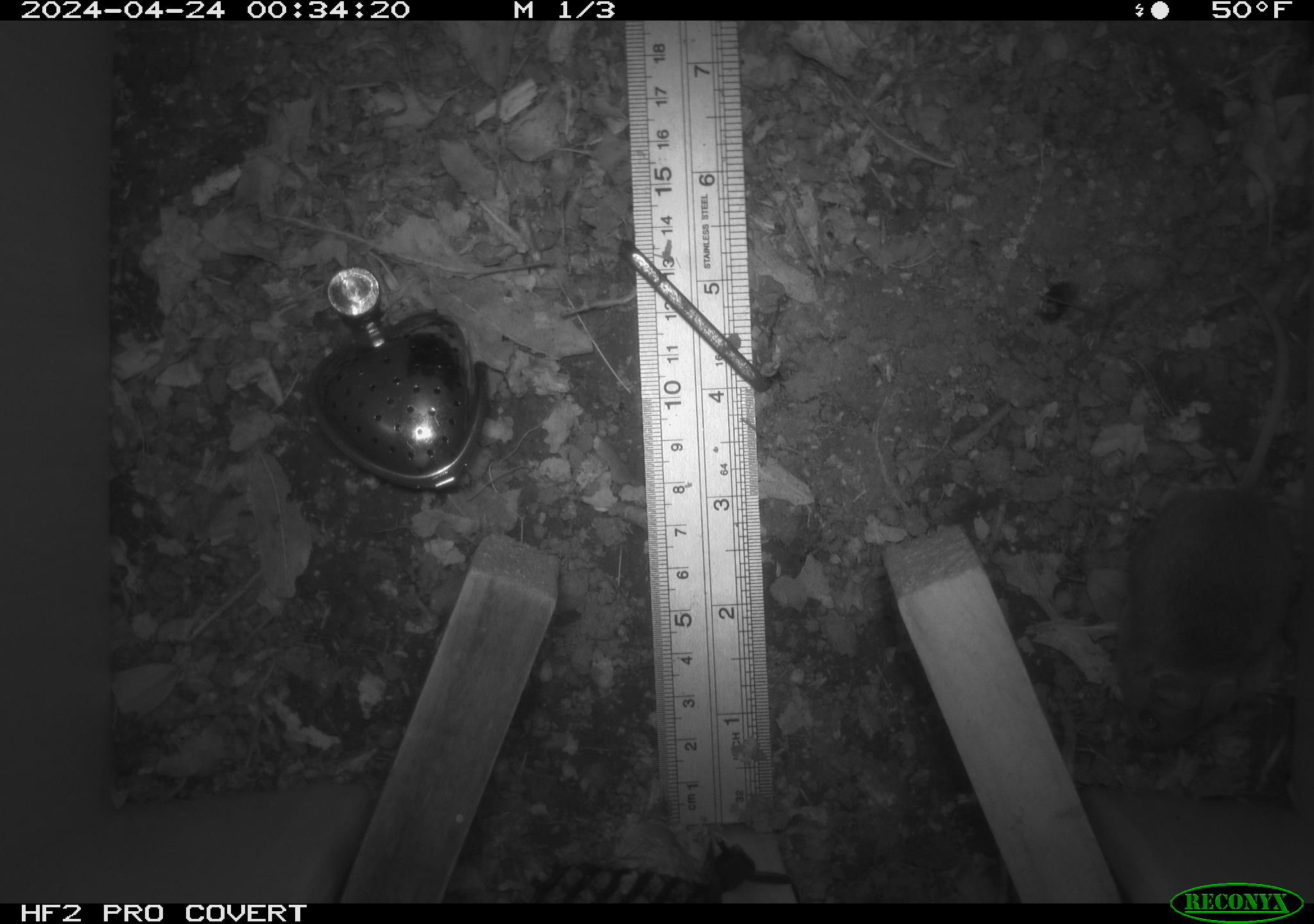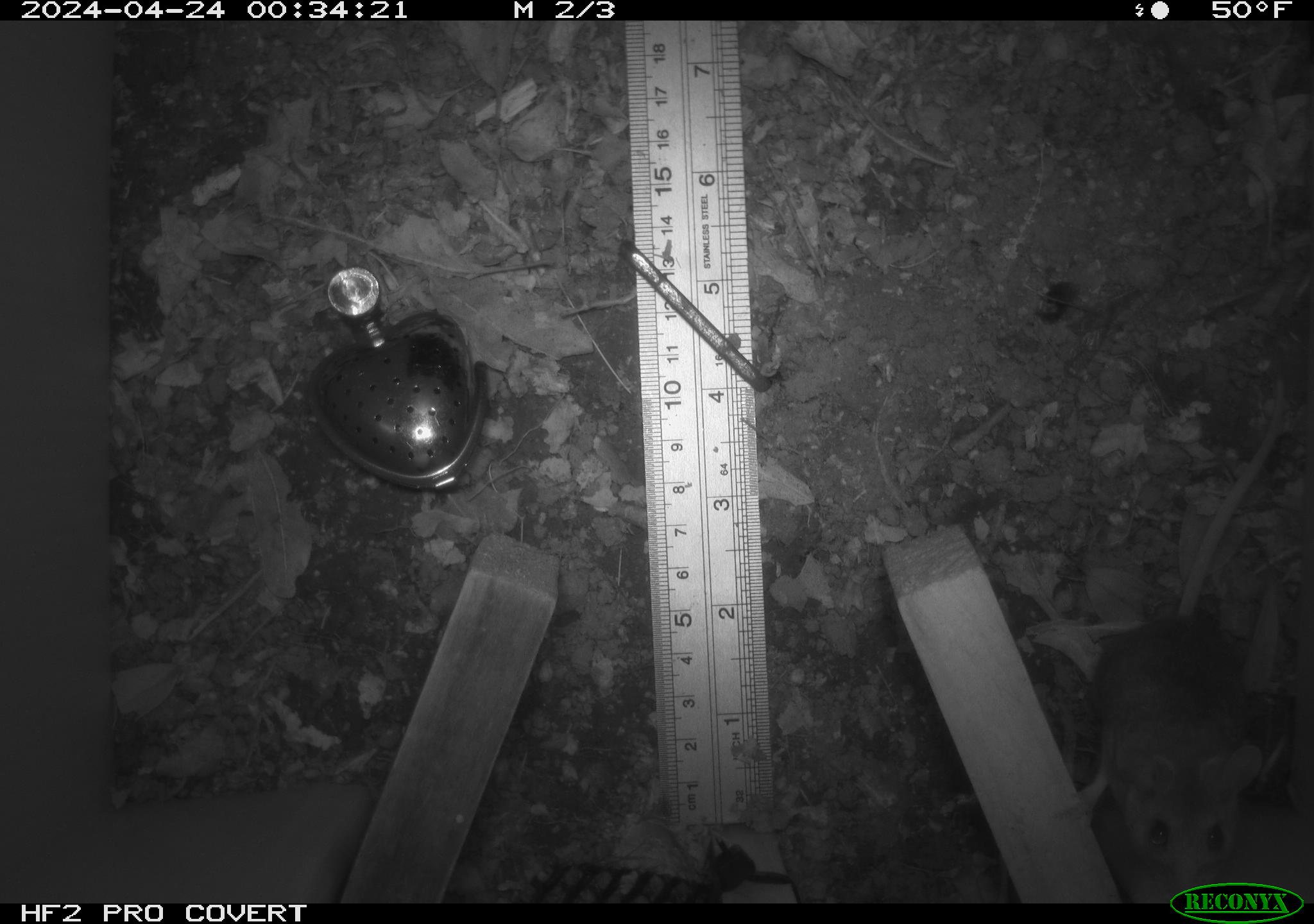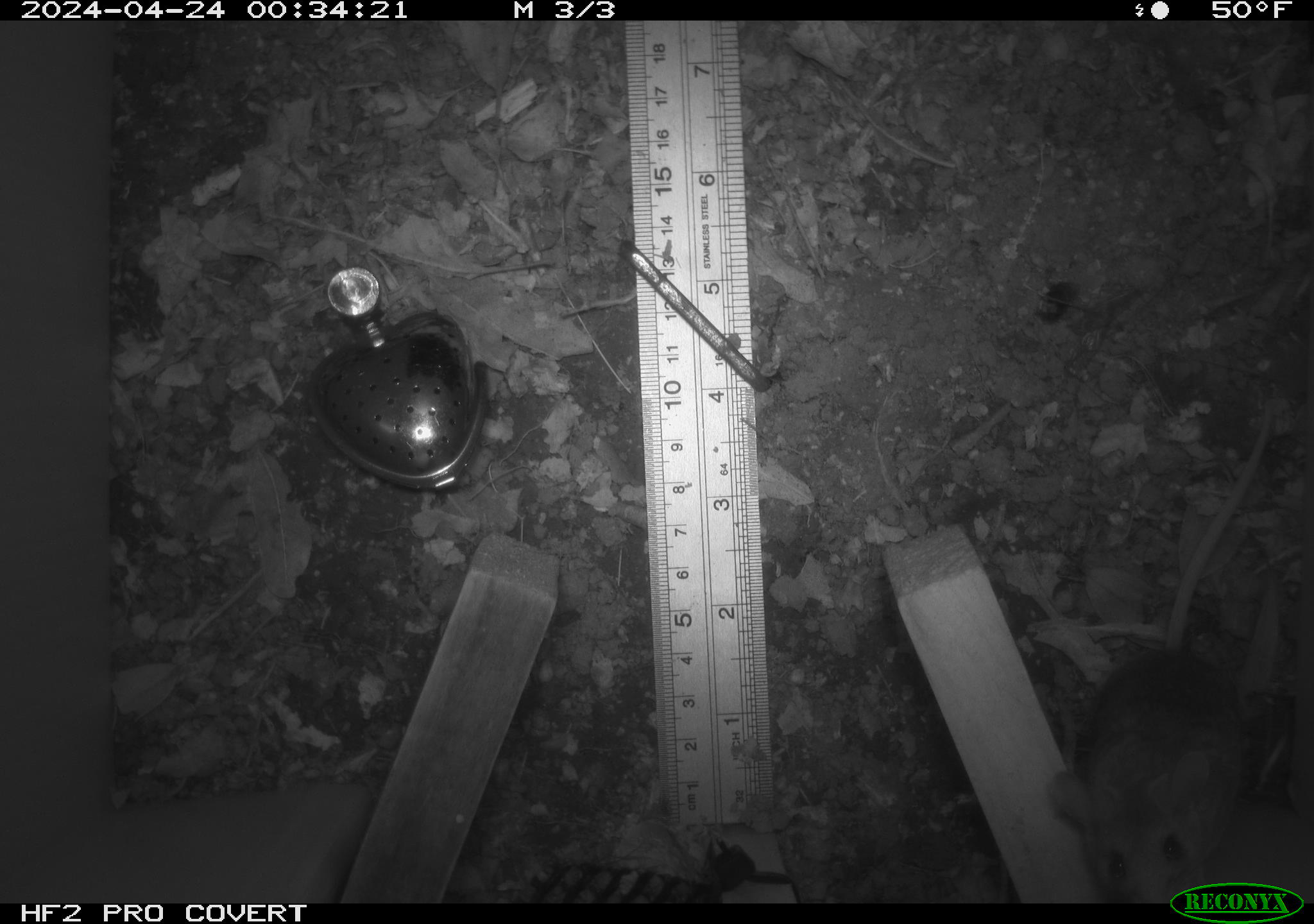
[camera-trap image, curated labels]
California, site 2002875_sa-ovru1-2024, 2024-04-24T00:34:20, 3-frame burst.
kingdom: Animalia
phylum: Chordata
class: Mammalia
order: Rodentia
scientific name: Rodentia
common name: mouse species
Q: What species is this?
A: Mouse species (Rodentia).